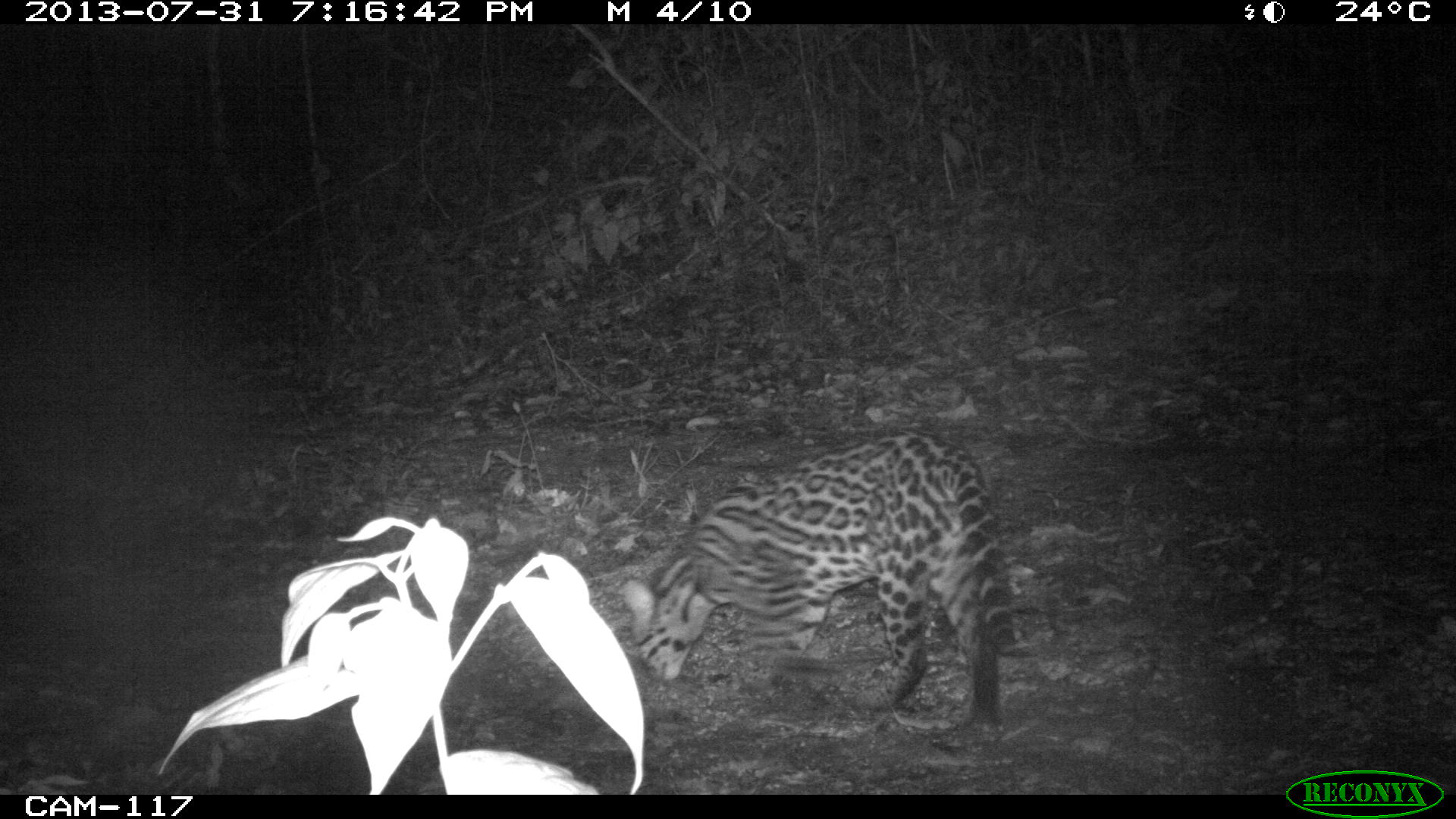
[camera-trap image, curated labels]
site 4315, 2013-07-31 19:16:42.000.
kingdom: Animalia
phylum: Chordata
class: Mammalia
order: Carnivora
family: Felidae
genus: Leopardus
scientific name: Leopardus pardalis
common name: ocelot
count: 1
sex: female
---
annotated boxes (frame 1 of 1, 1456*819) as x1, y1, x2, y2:
leopardus pardalis: 615, 427, 1018, 744